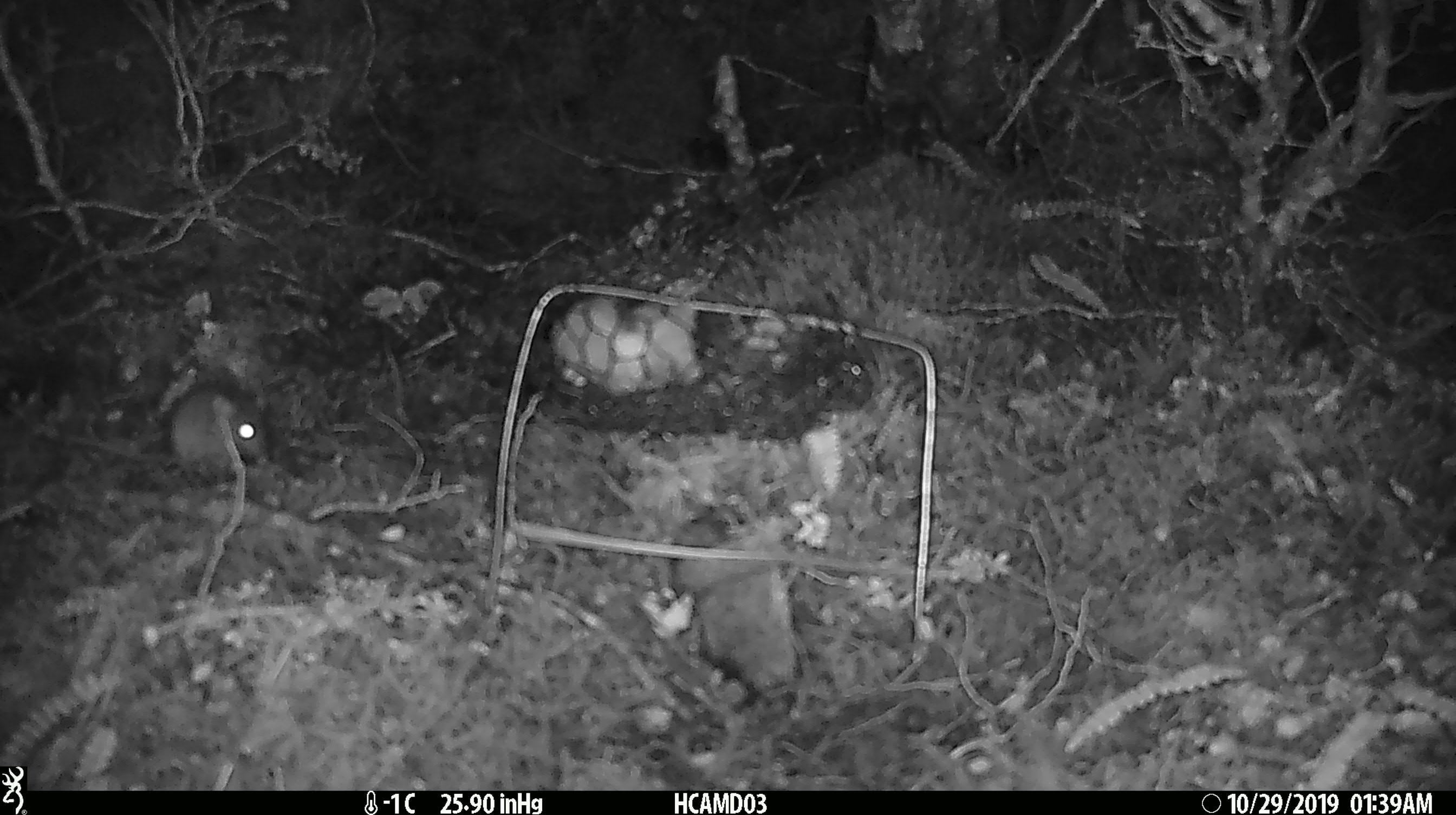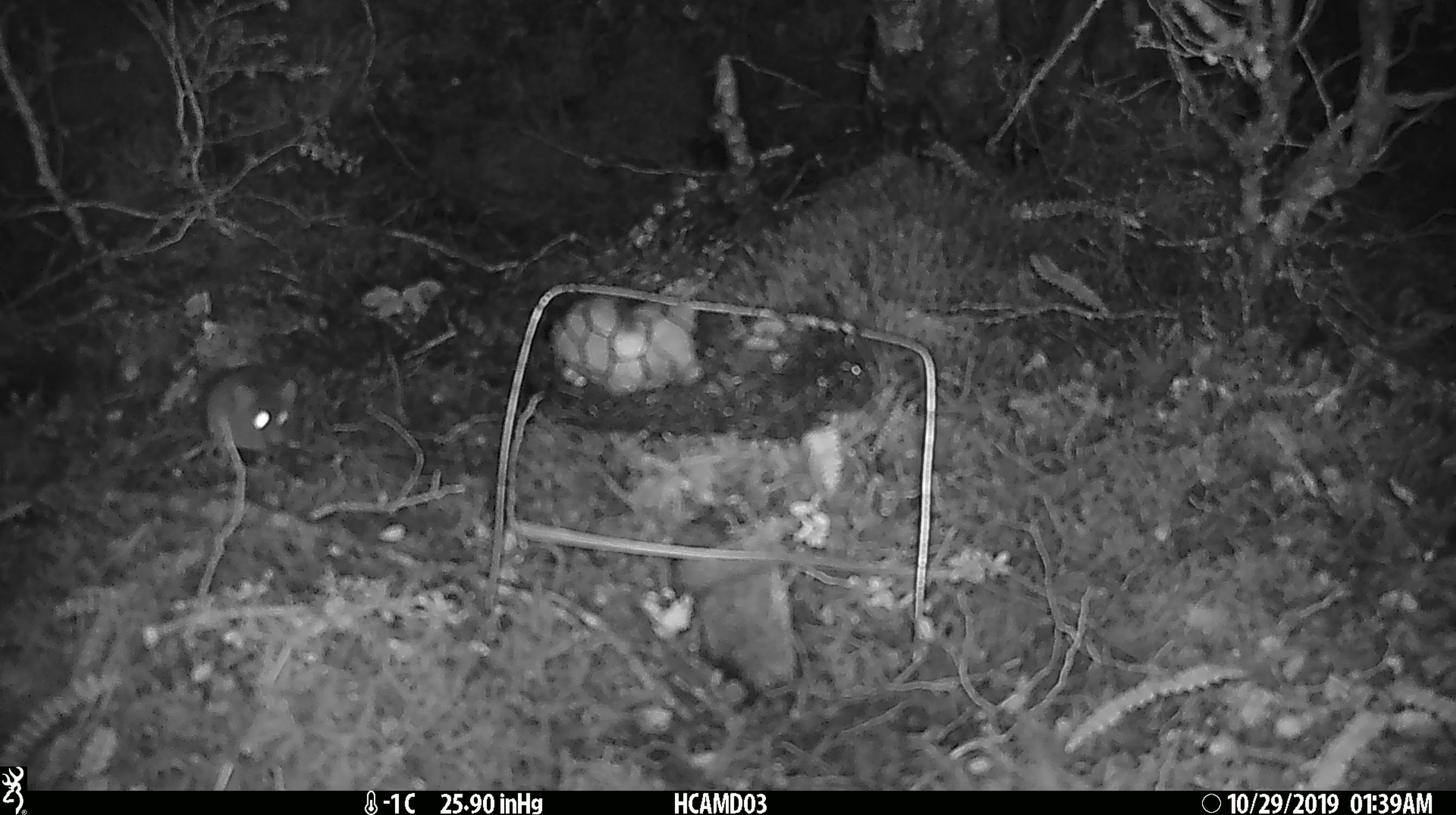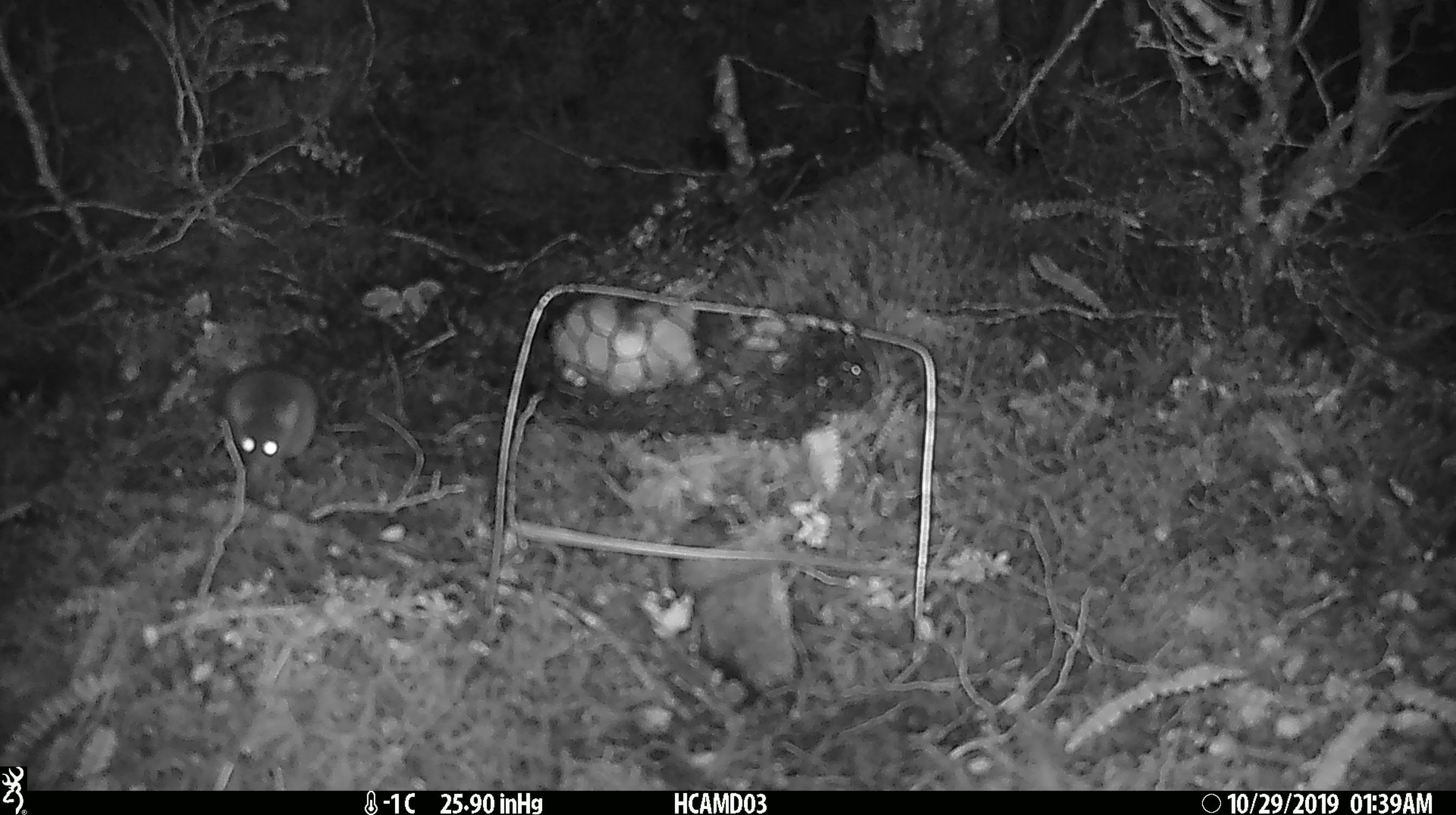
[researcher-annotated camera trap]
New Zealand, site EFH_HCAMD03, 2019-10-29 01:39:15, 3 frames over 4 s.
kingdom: Animalia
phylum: Chordata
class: Mammalia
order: Rodentia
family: Muridae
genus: Mus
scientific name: Mus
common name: mouse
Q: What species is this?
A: Mouse (Mus).